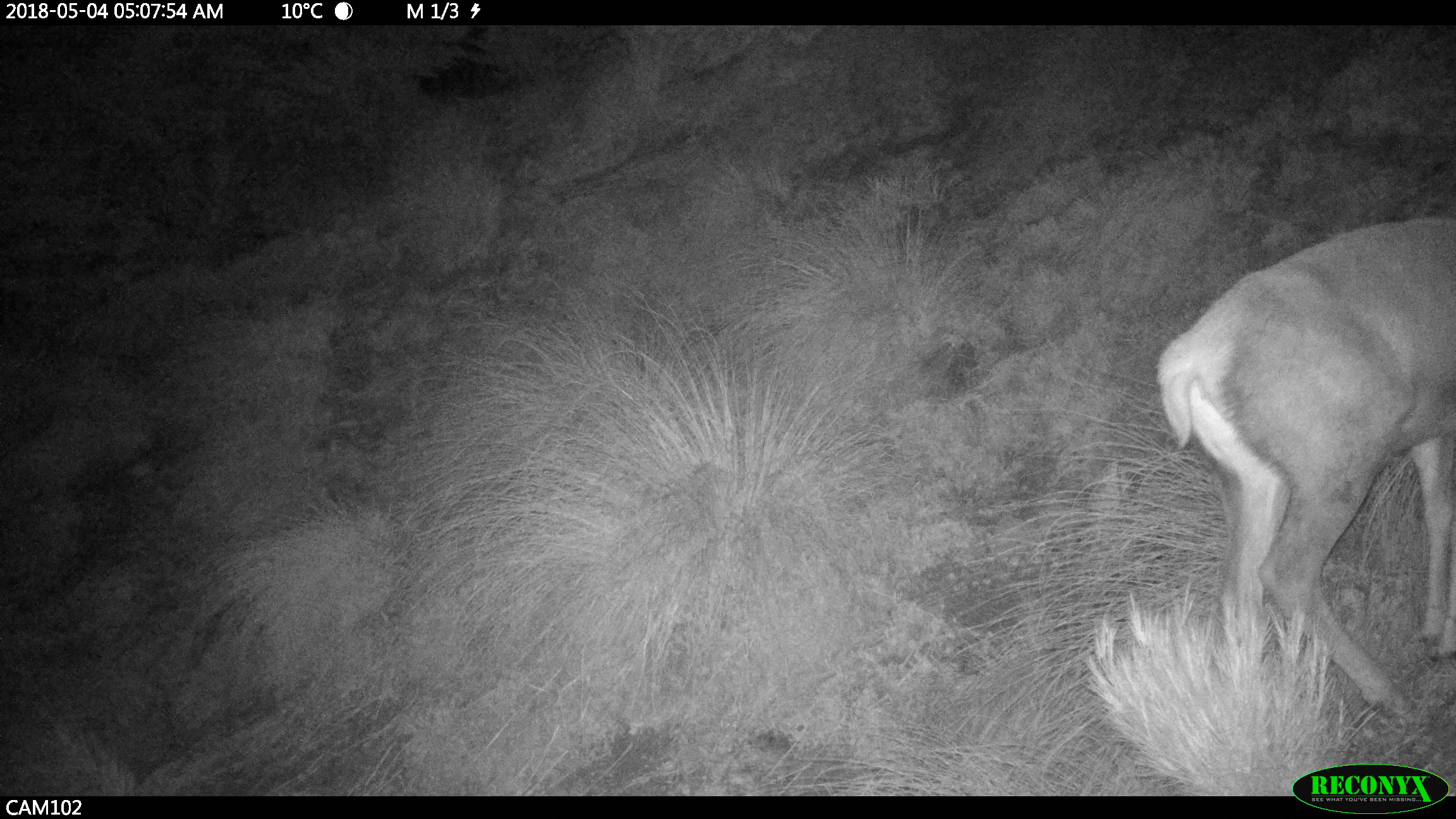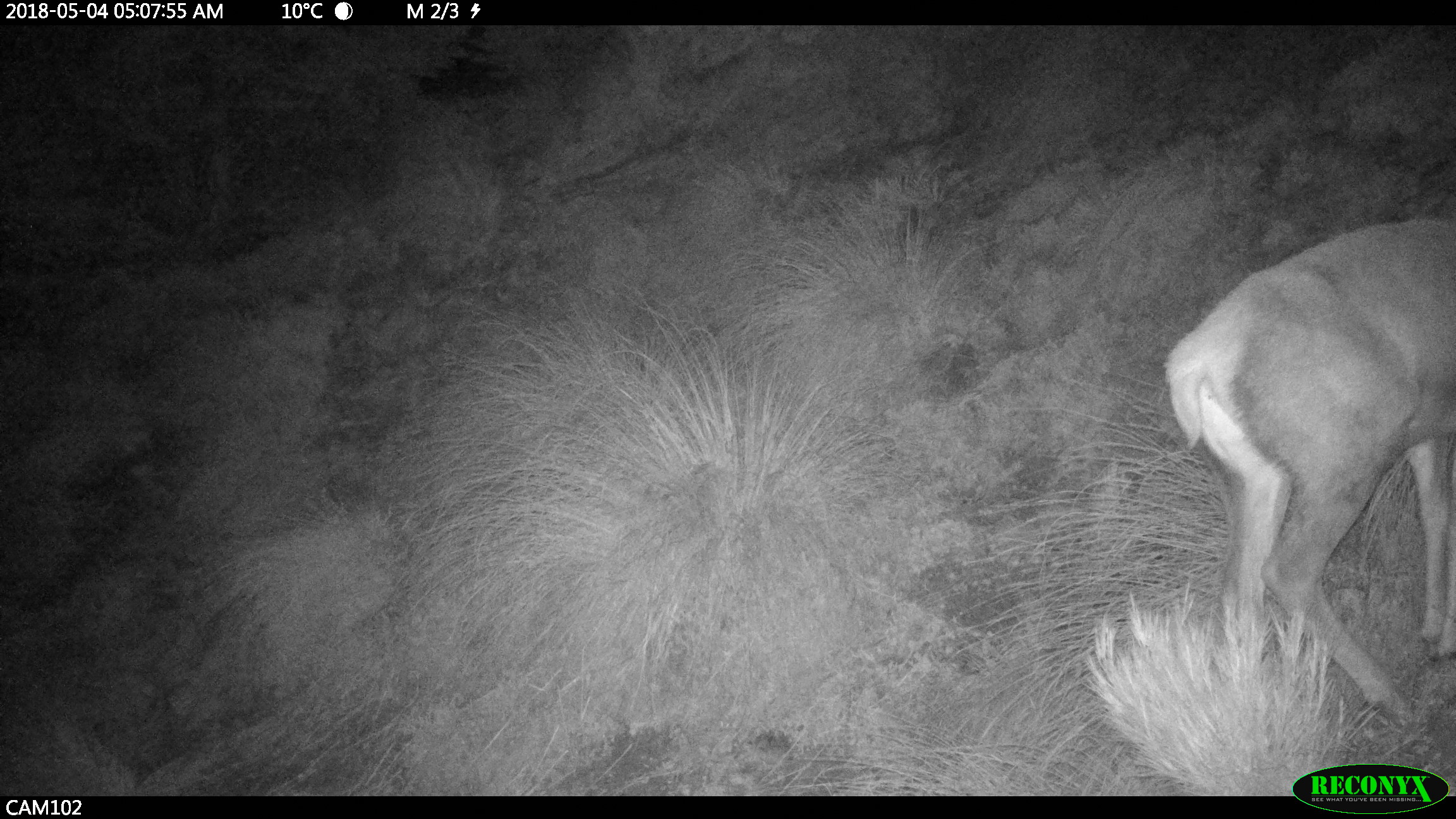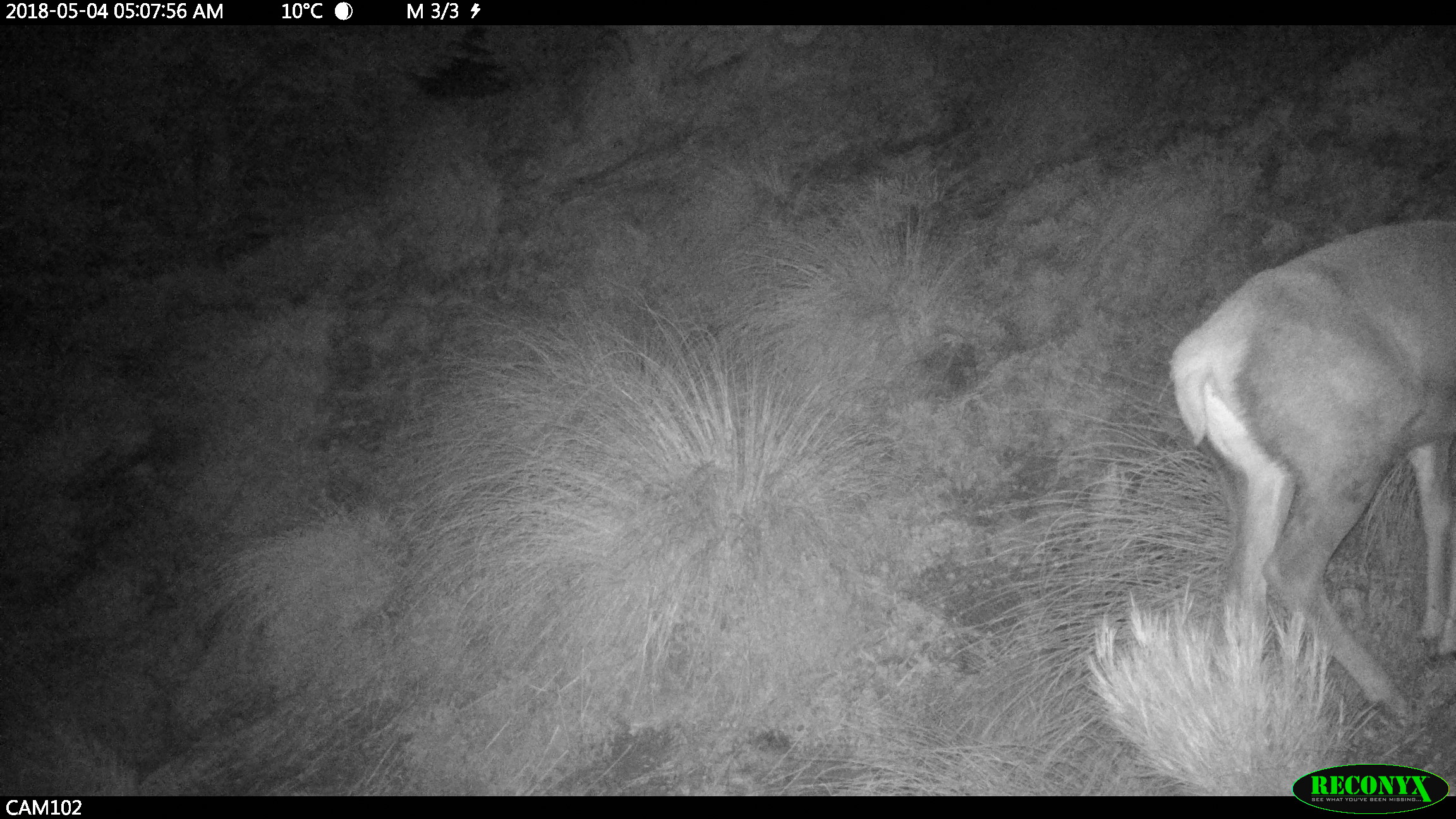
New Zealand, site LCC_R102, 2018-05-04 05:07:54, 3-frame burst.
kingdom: Animalia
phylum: Chordata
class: Mammalia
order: Artiodactyla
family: Cervidae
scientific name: Cervidae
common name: deer